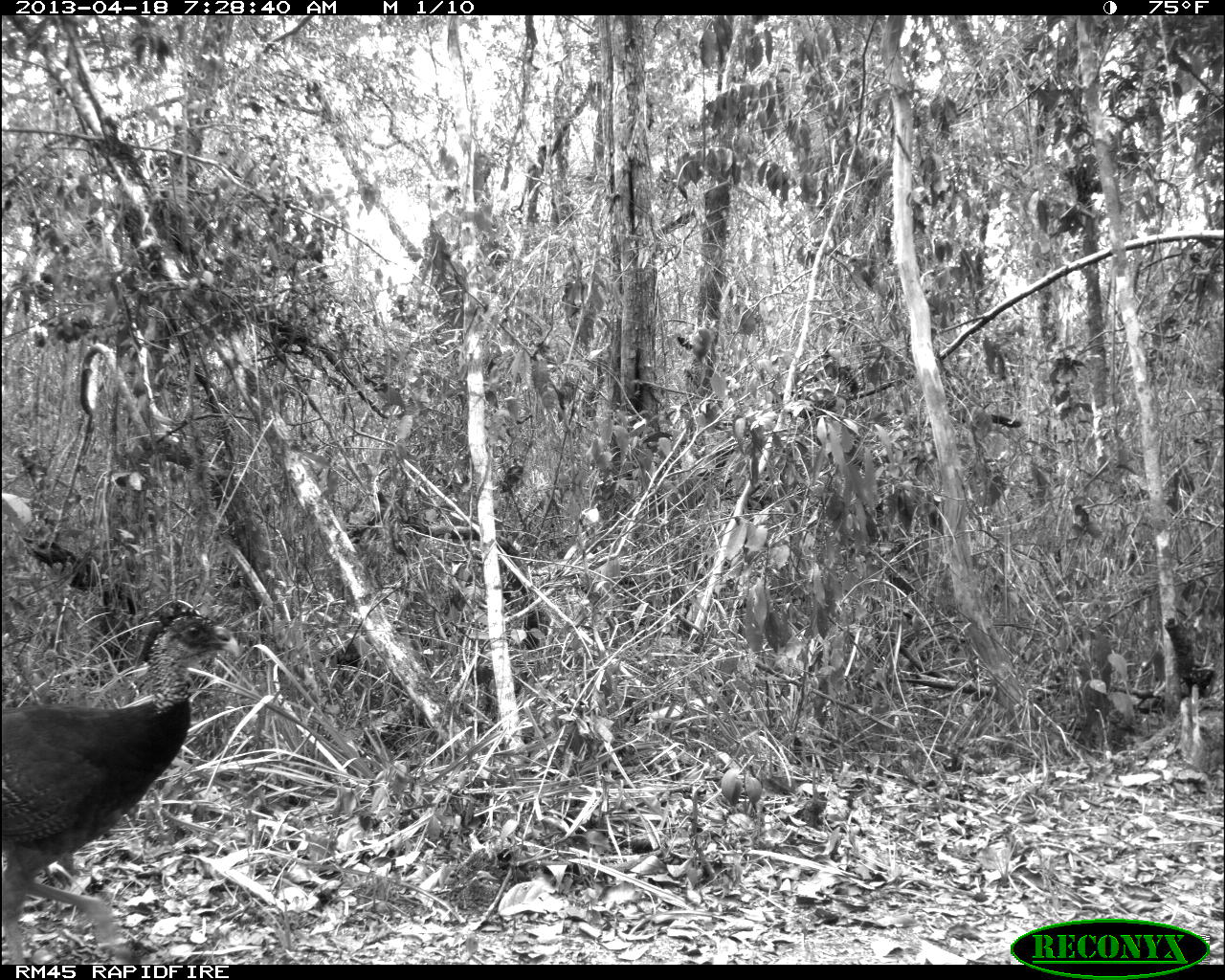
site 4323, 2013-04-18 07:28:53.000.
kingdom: Animalia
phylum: Chordata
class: Aves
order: Galliformes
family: Cracidae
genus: Crax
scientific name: Crax rubra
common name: great curassow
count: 1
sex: female